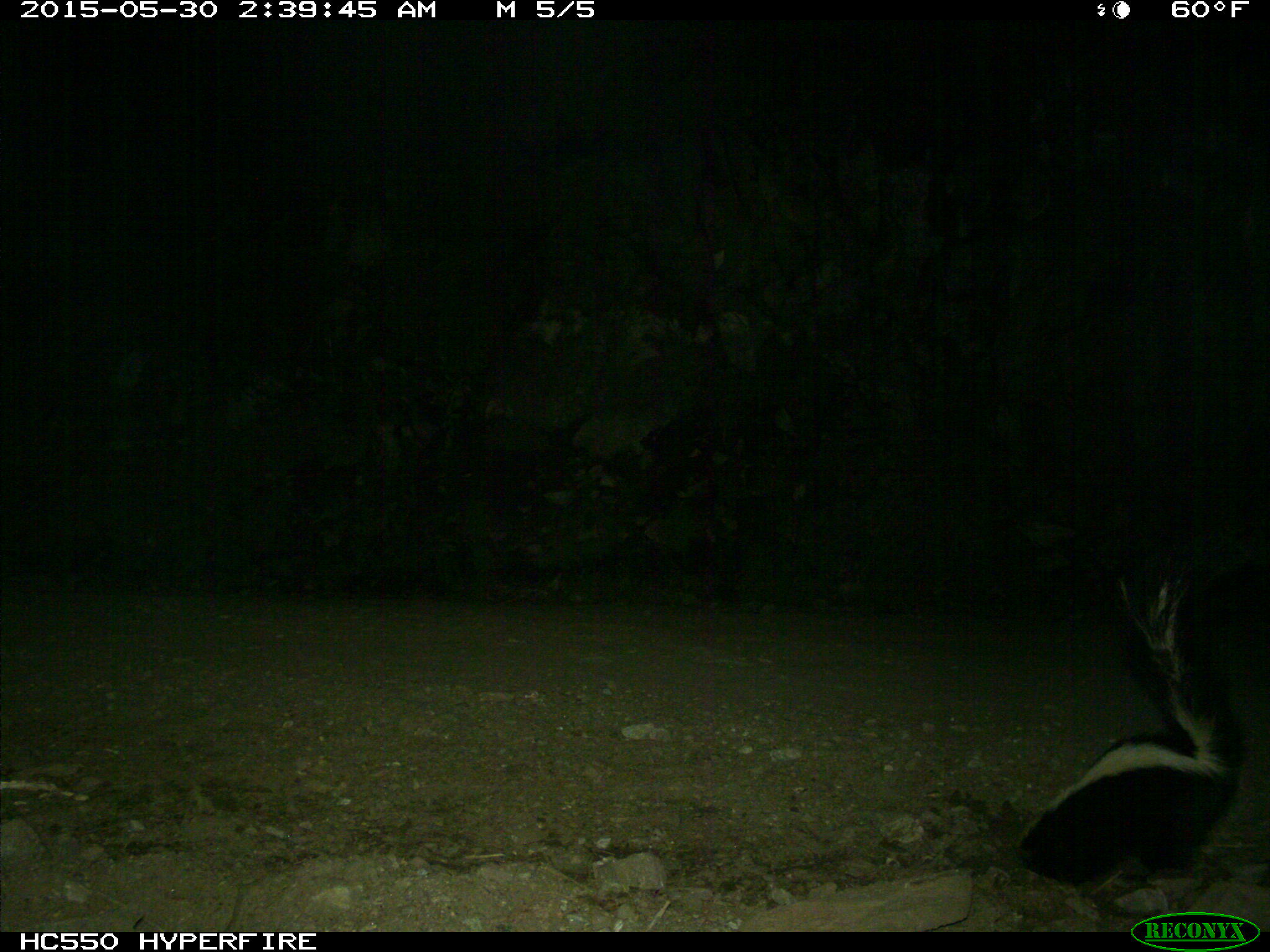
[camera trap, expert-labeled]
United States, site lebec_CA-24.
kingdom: Animalia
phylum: Chordata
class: Mammalia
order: Carnivora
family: Mephitidae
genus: Mephitis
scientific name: Mephitis mephitis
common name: striped skunk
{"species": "Mephitis mephitis (striped skunk)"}